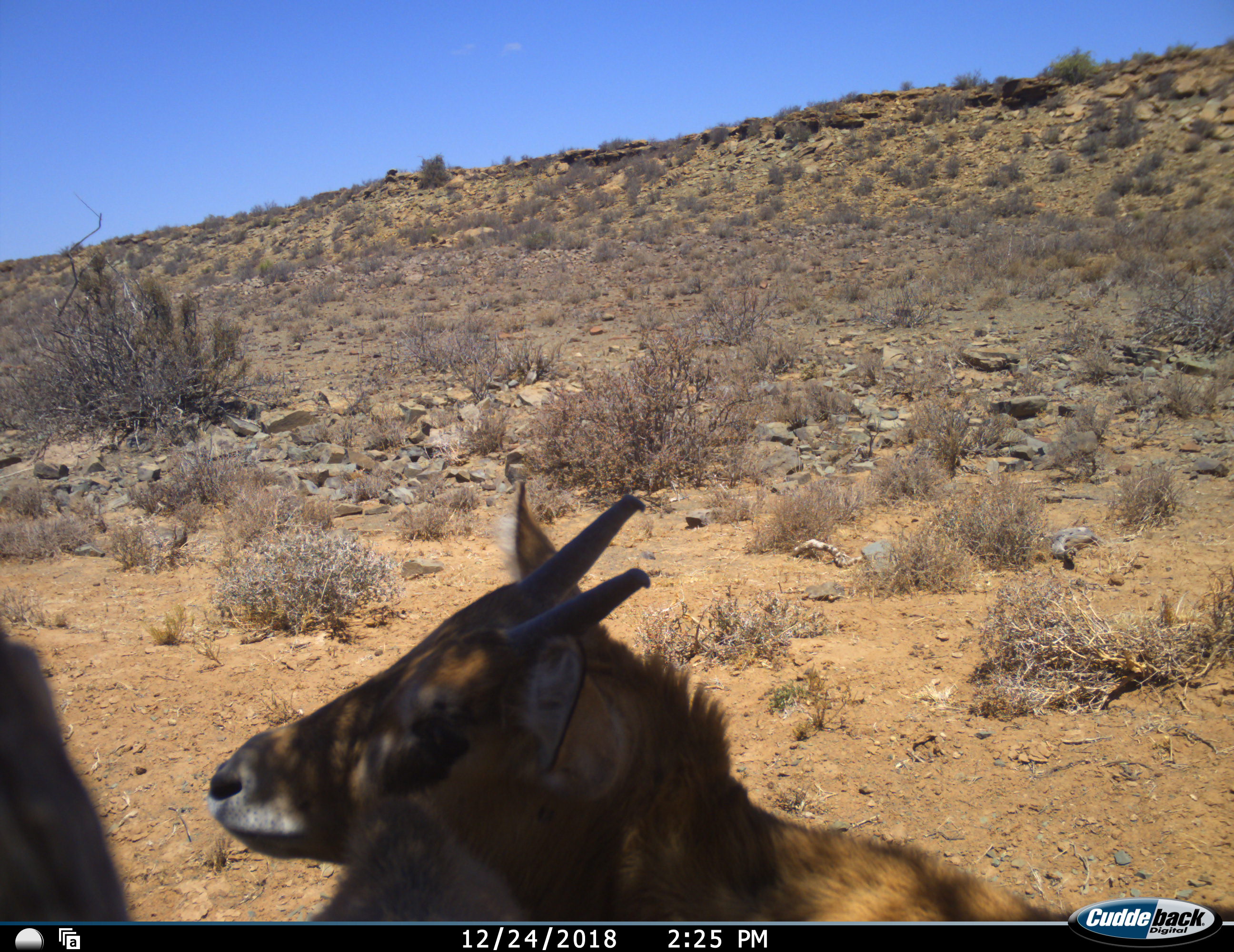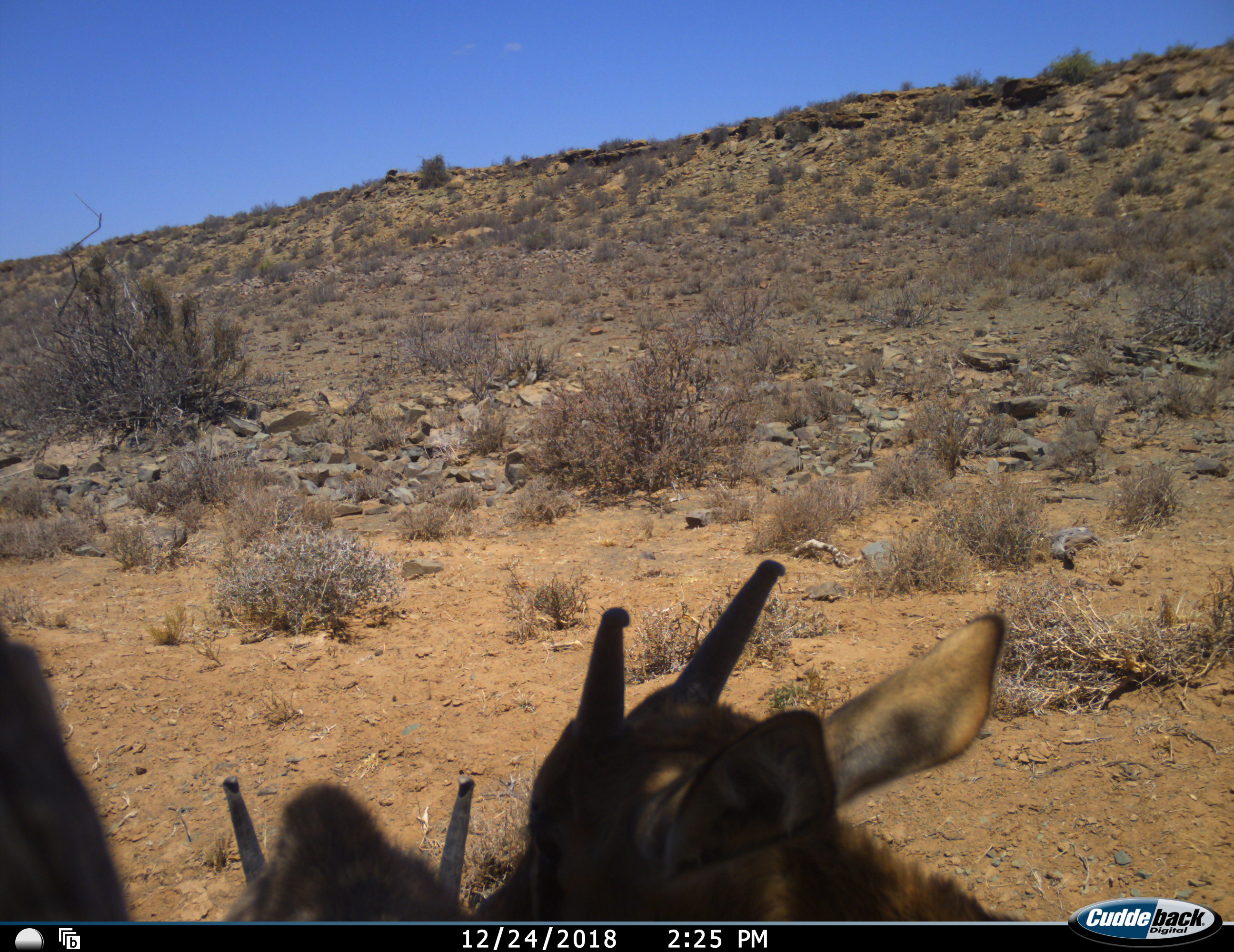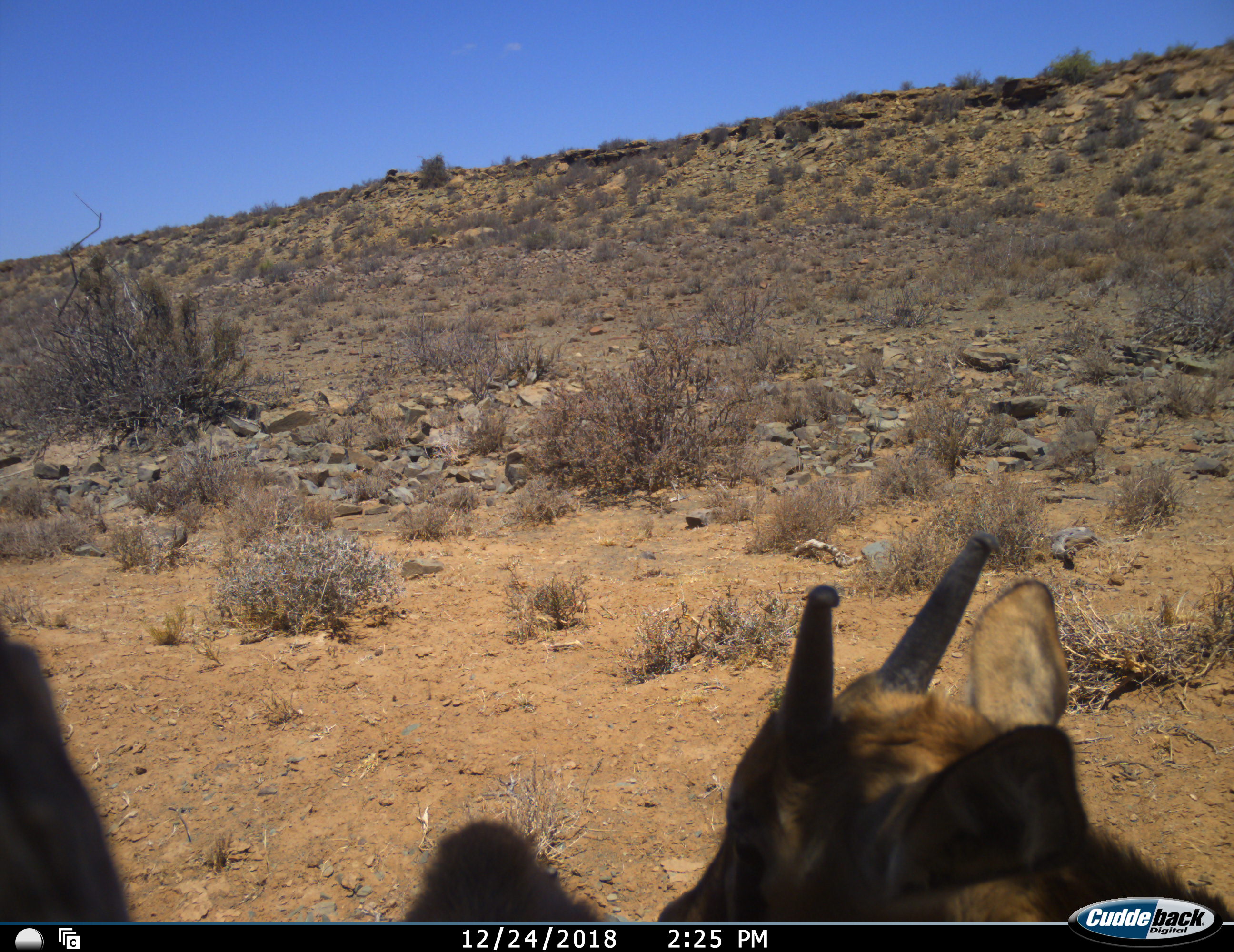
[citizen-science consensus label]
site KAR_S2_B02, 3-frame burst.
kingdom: Animalia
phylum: Chordata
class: Mammalia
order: Artiodactyla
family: Bovidae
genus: Alcelaphus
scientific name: Alcelaphus buselaphus caama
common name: red hartebeest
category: hartebeestred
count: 2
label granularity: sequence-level